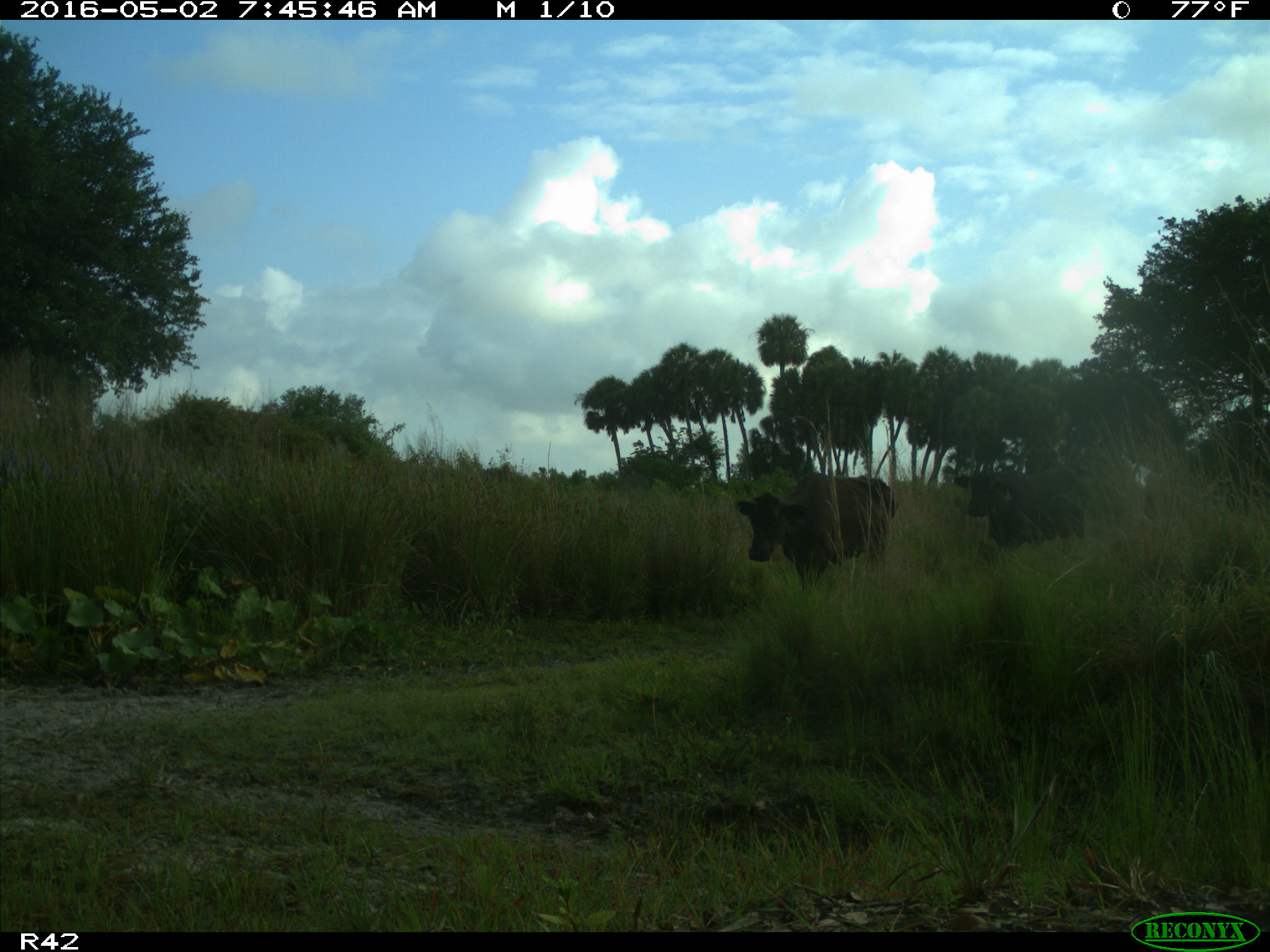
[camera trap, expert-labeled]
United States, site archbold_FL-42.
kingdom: Animalia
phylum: Chordata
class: Mammalia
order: Artiodactyla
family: Bovidae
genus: Bos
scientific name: Bos taurus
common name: domestic cow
Bos taurus (domestic cow).